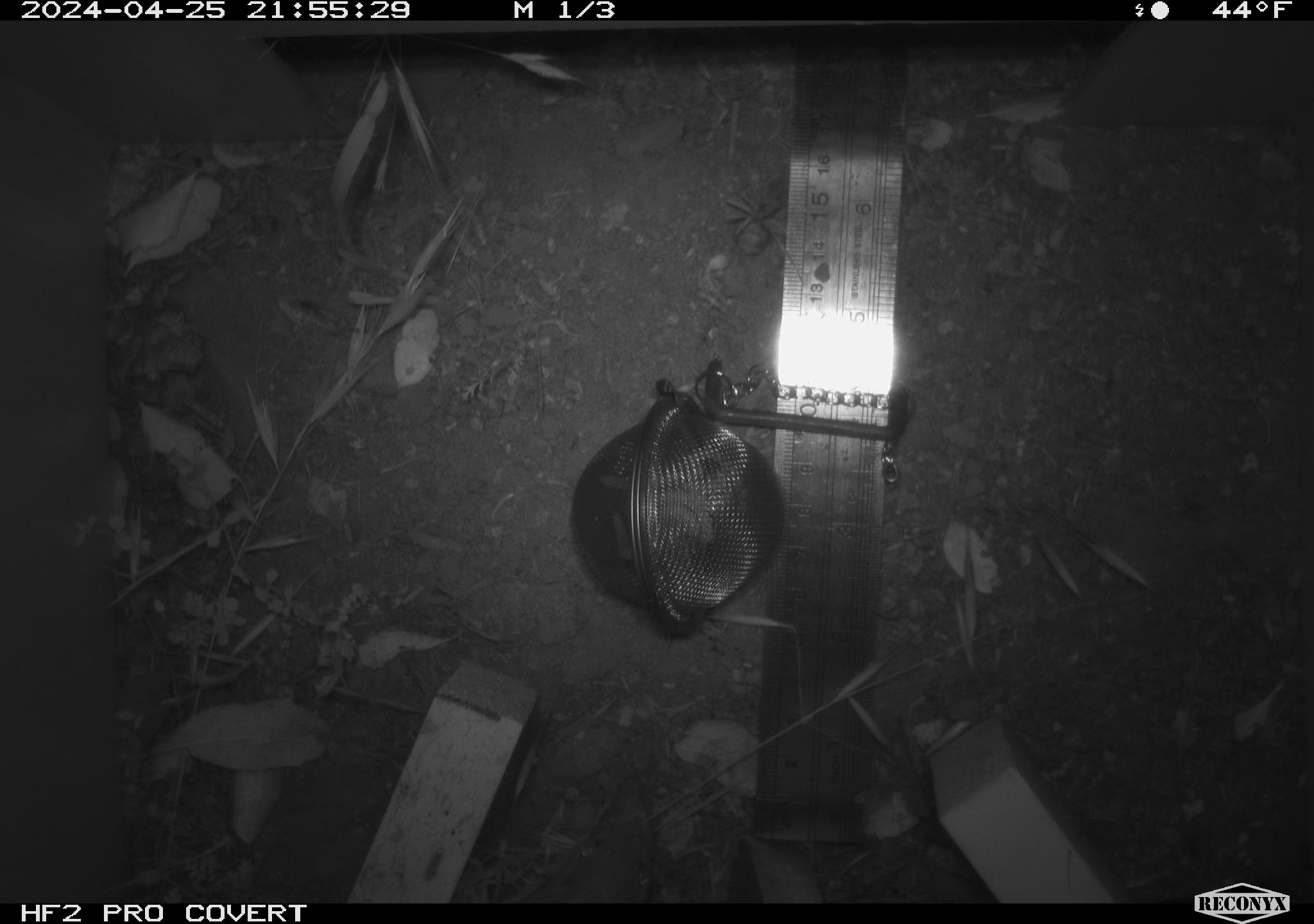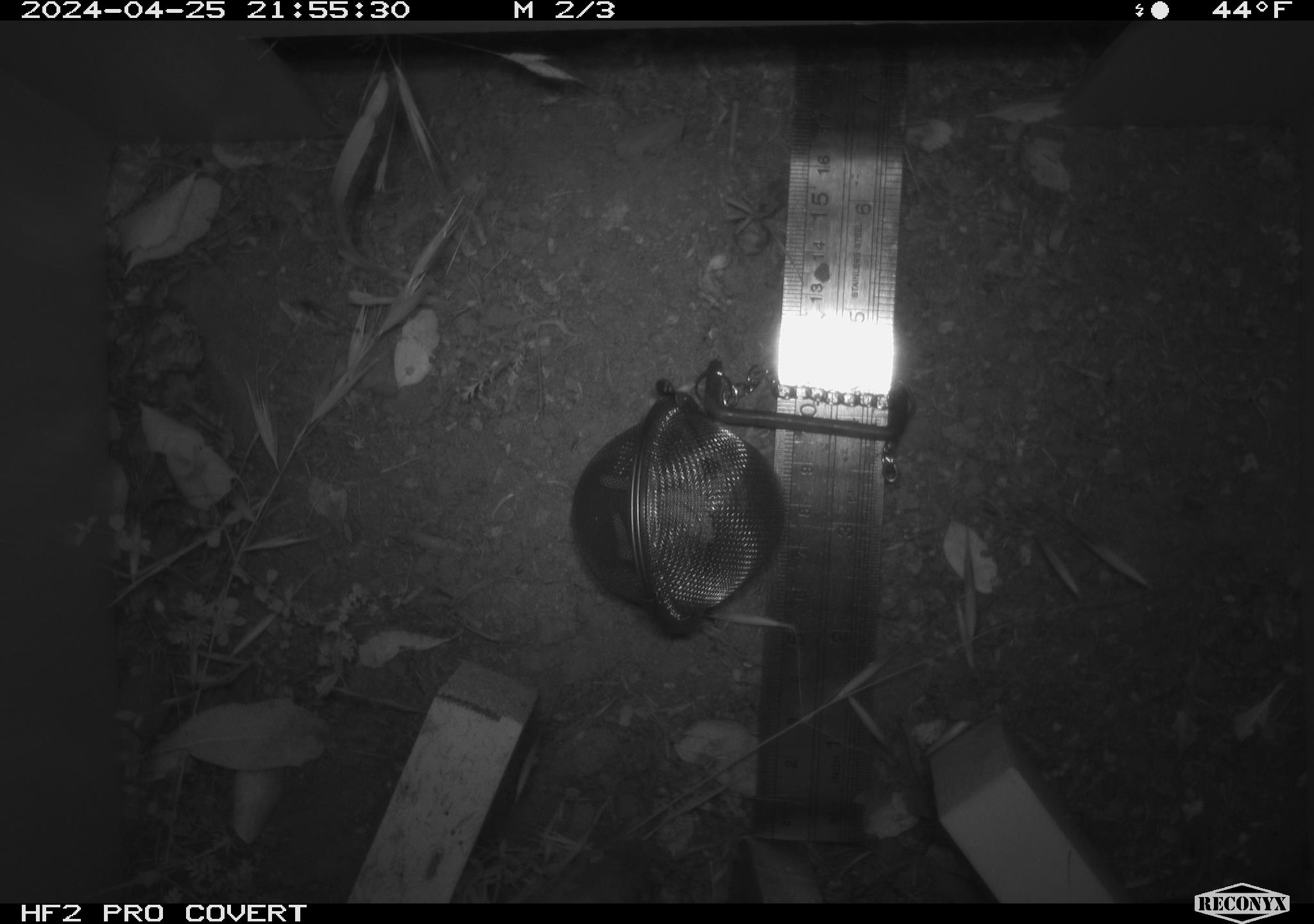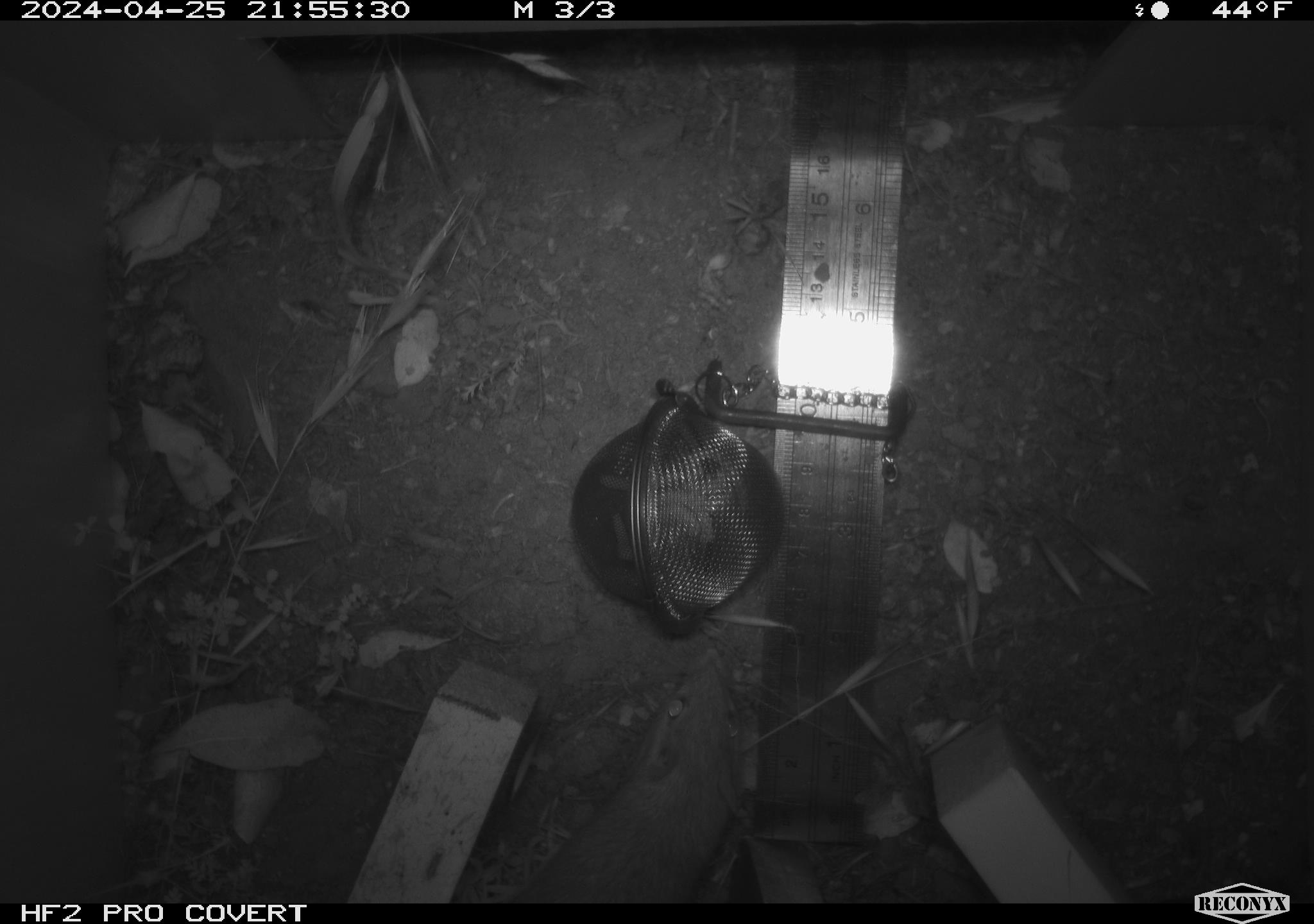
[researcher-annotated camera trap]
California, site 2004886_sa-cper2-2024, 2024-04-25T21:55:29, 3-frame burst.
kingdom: Animalia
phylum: Chordata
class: Mammalia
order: Rodentia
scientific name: Rodentia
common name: rodent